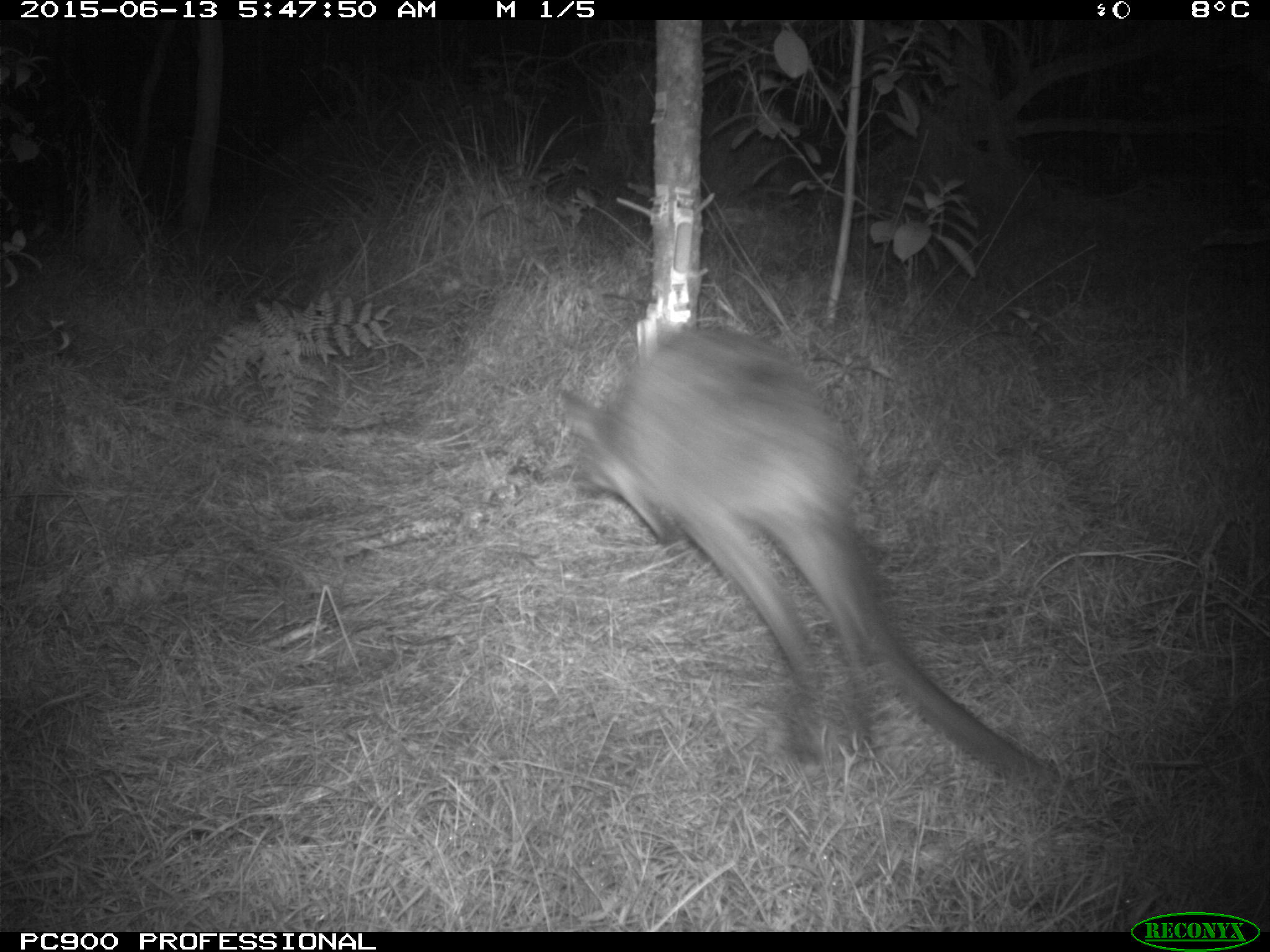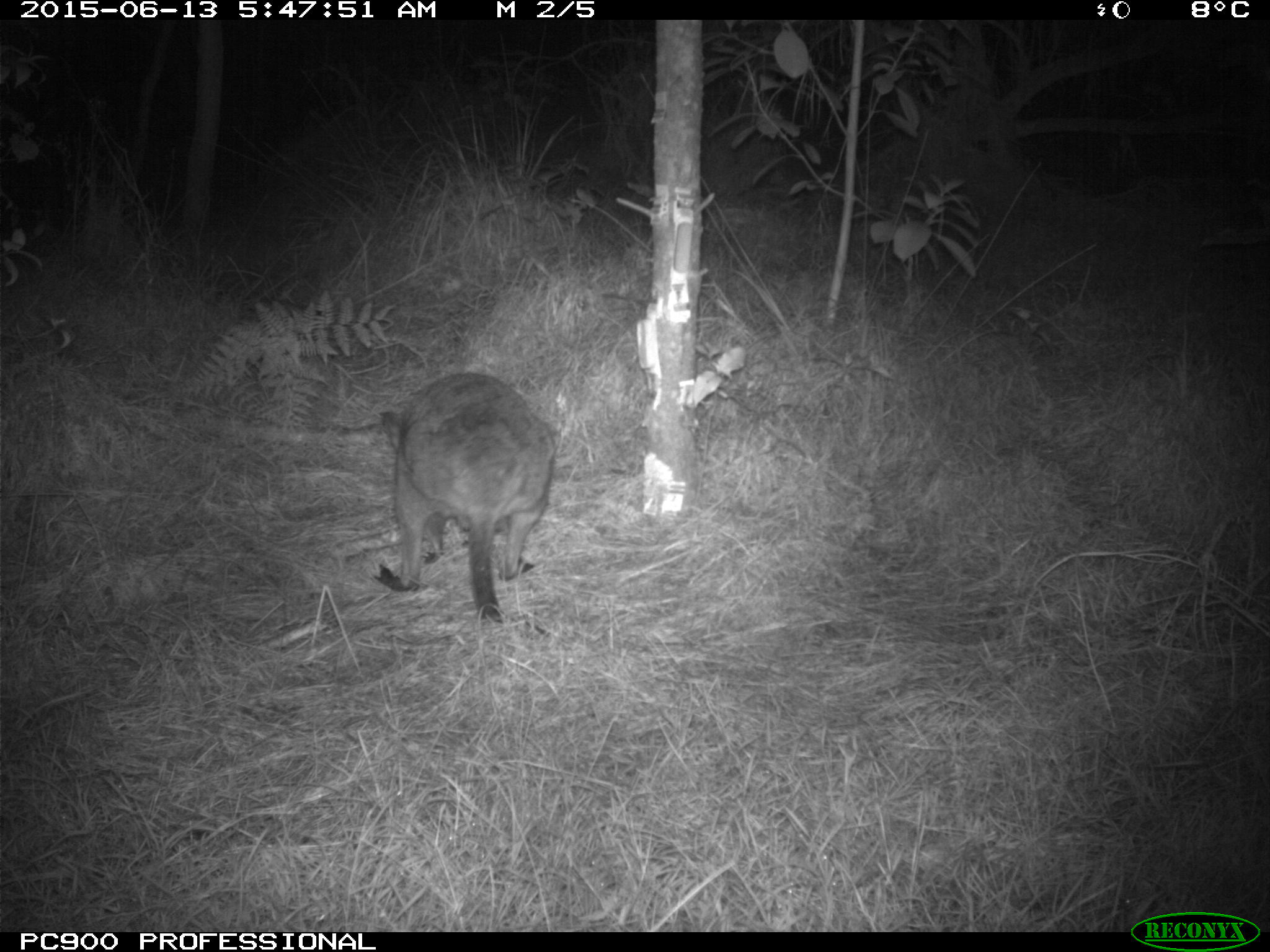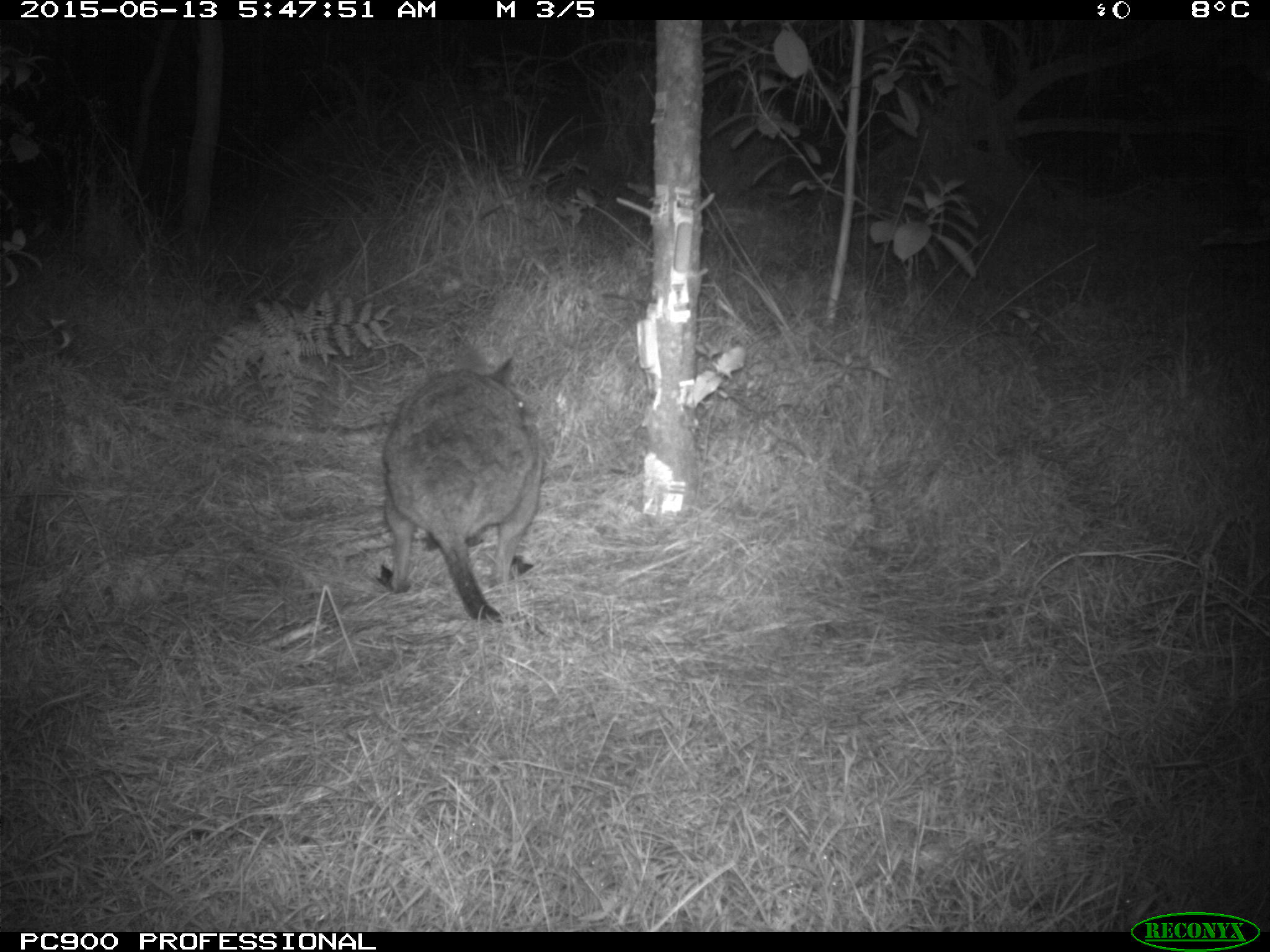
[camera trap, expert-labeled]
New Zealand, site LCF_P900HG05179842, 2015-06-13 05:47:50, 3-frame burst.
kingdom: Animalia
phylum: Chordata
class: Mammalia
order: Diprotodontia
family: Macropodidae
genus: Notamacropus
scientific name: Notamacropus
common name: wallaby